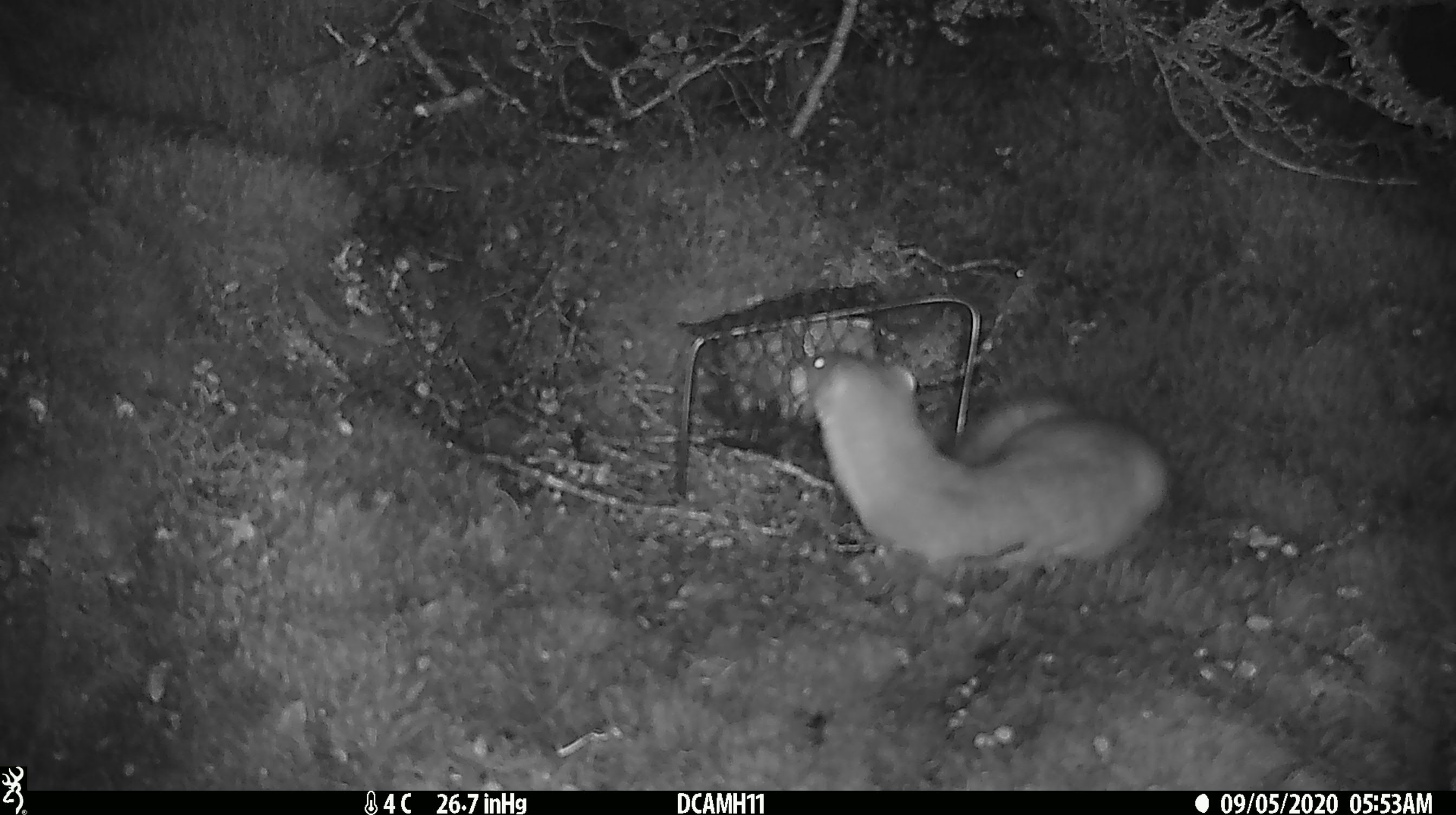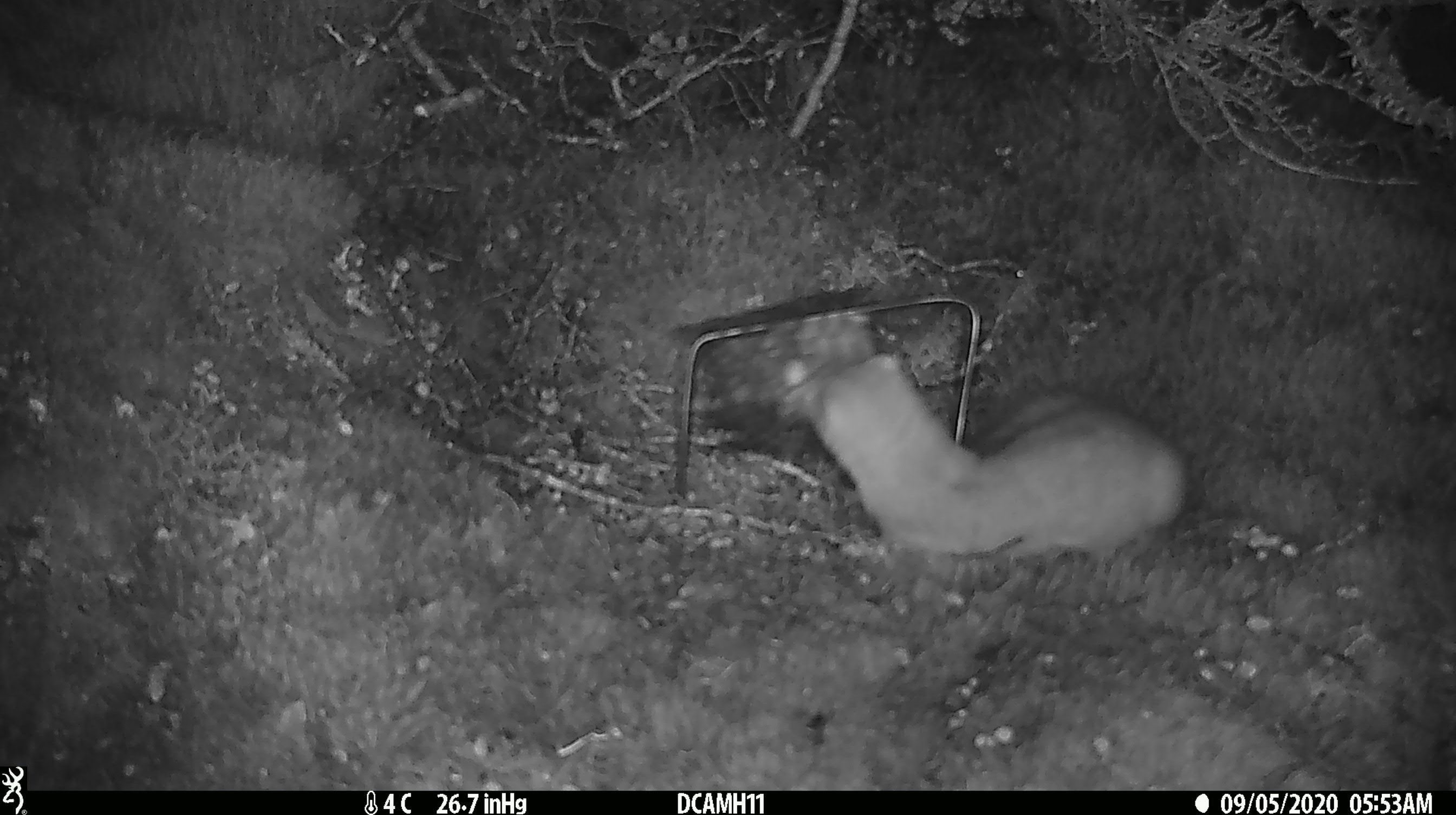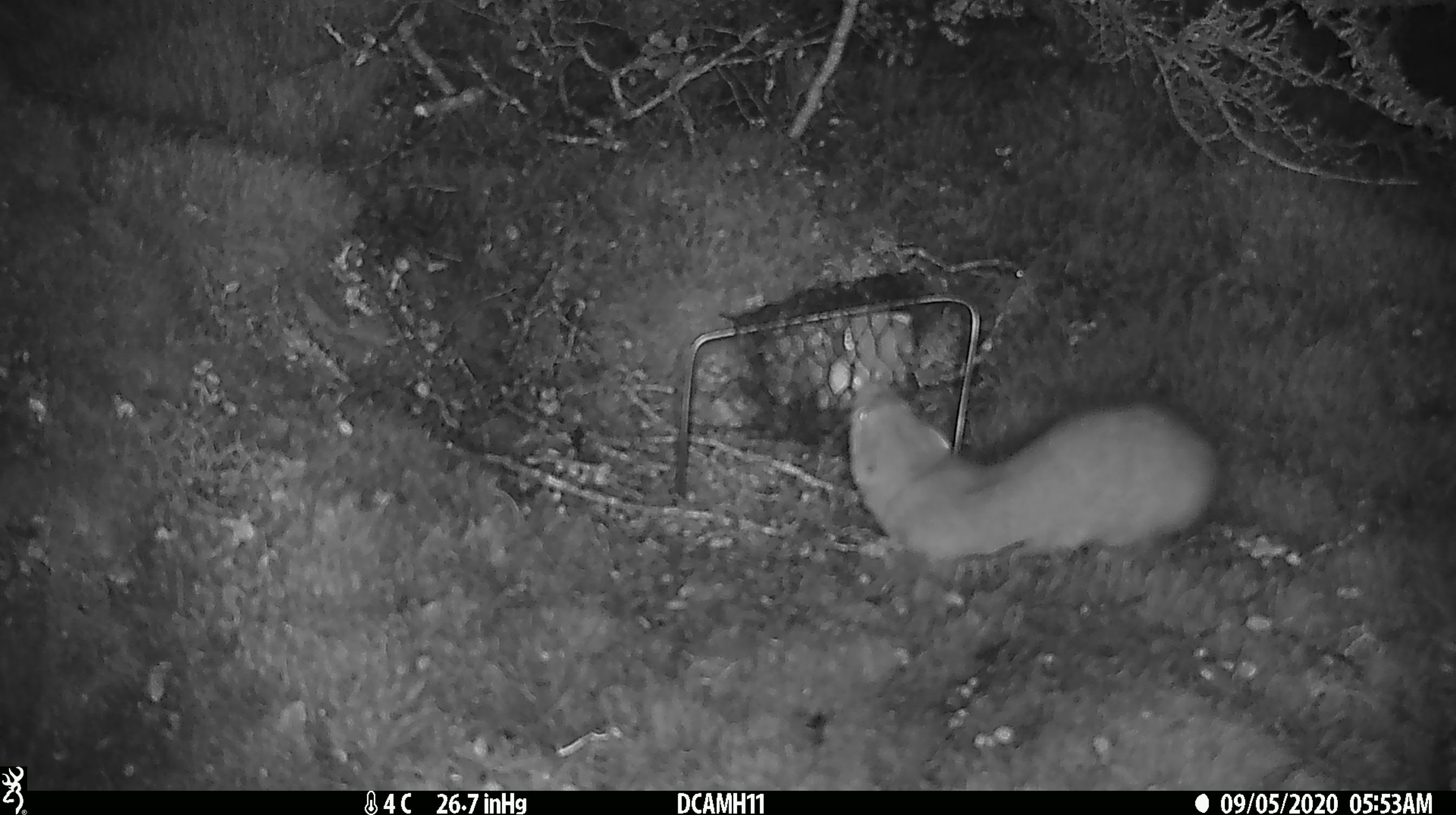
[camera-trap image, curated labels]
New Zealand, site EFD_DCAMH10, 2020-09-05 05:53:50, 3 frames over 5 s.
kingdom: Animalia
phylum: Chordata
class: Mammalia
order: Carnivora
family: Mustelidae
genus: Mustela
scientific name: Mustela erminea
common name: stoat